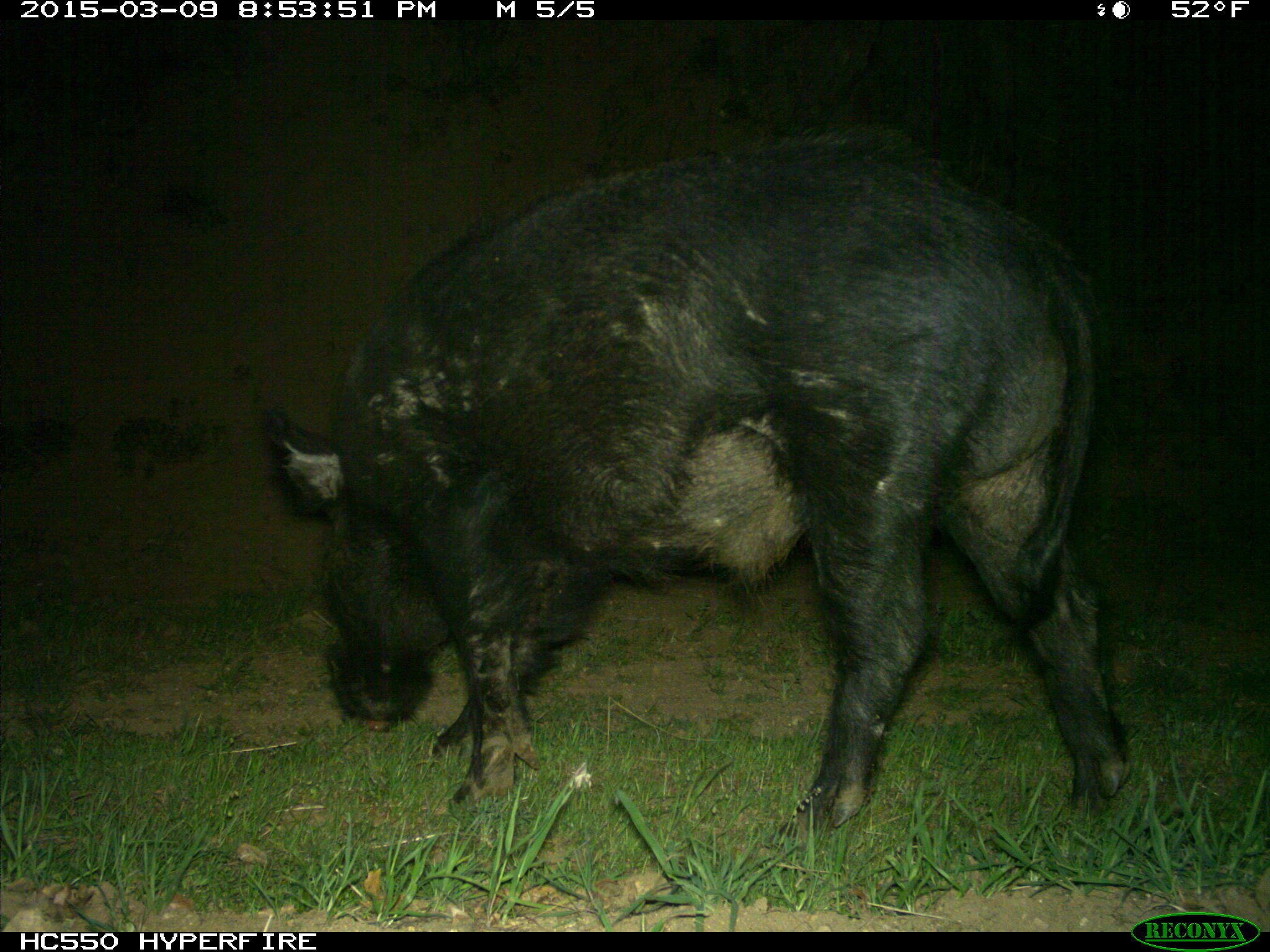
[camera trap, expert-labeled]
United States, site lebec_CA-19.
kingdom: Animalia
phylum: Chordata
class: Mammalia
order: Artiodactyla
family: Suidae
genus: Sus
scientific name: Sus scrofa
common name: wild boar